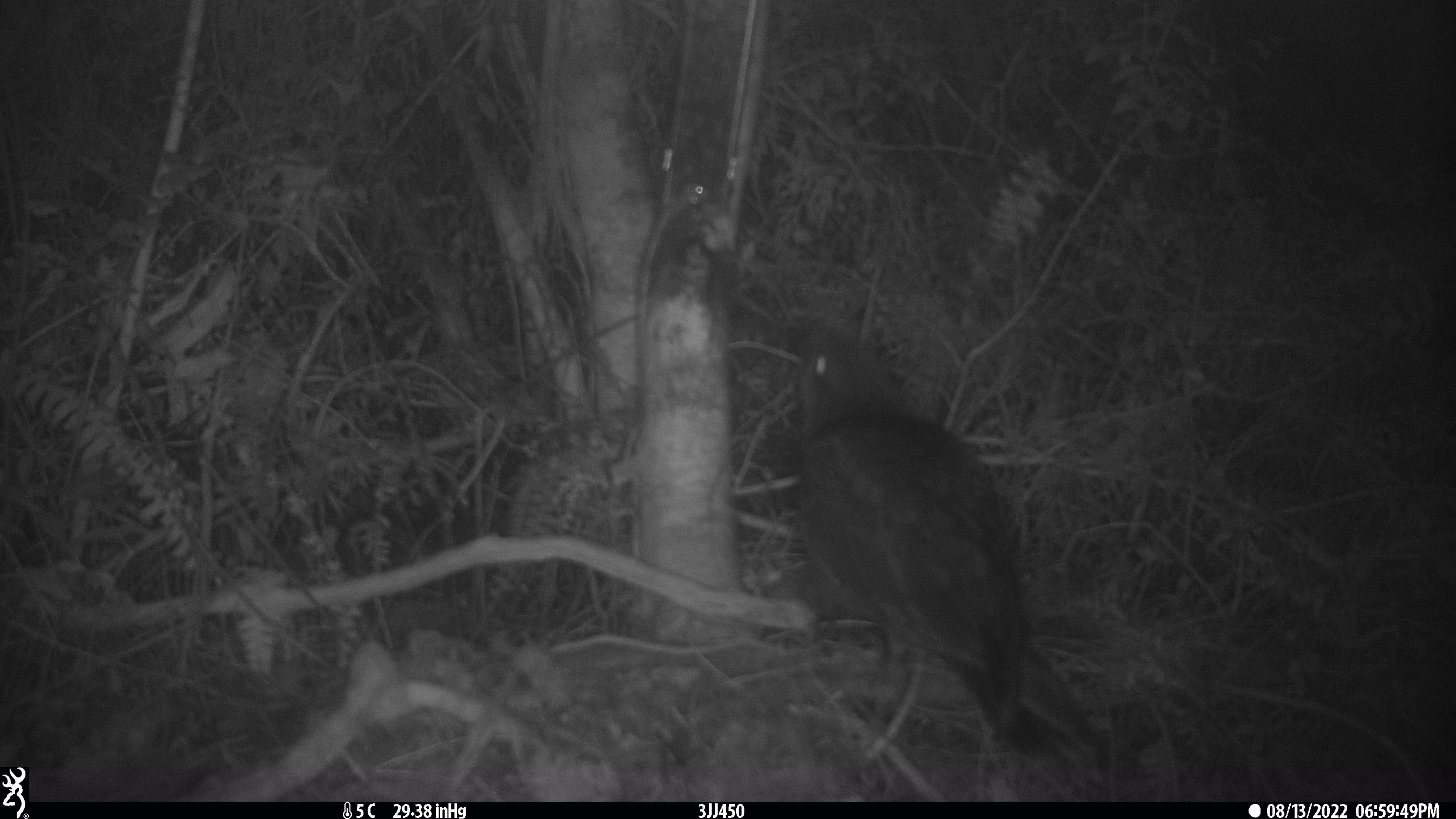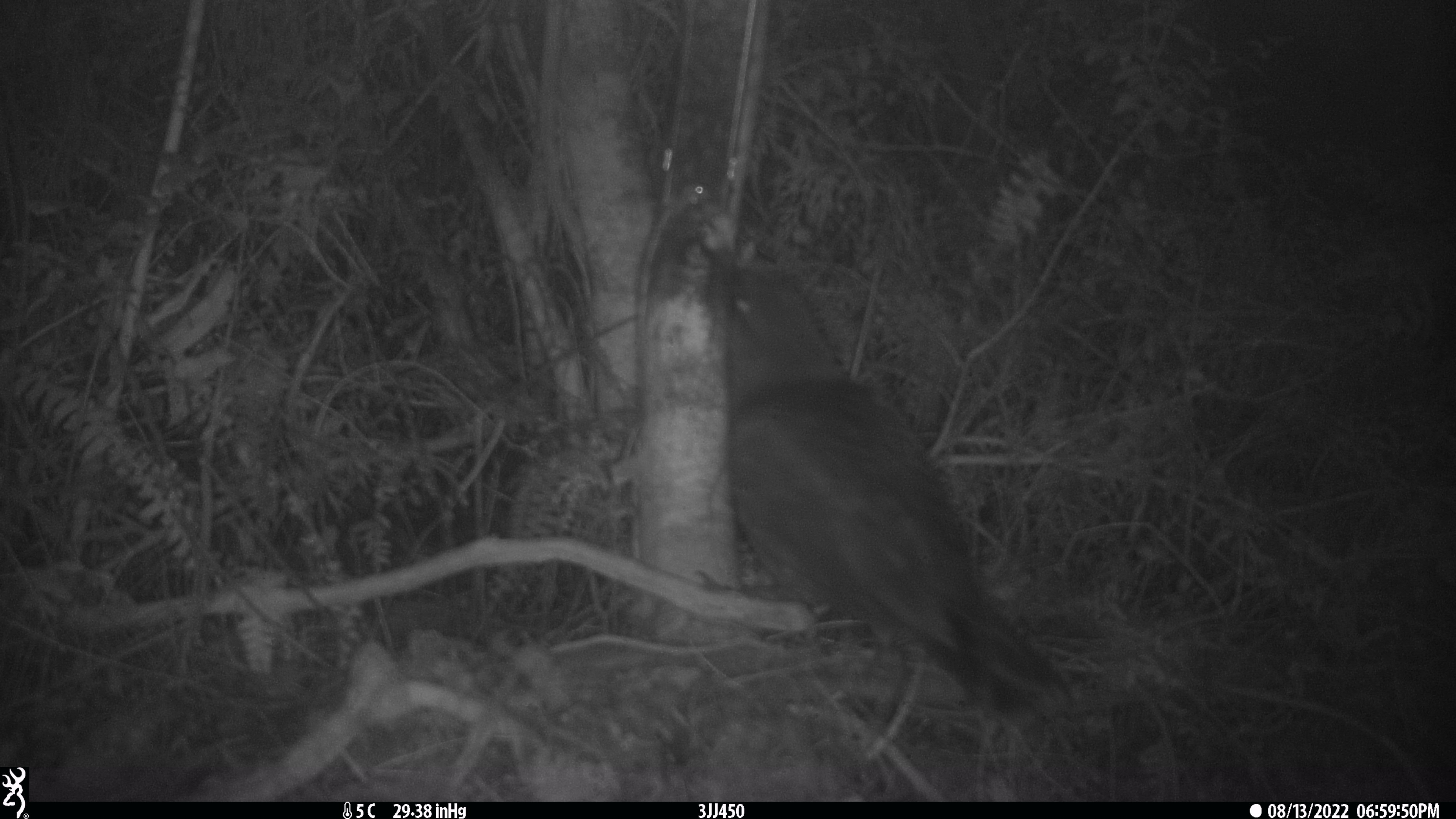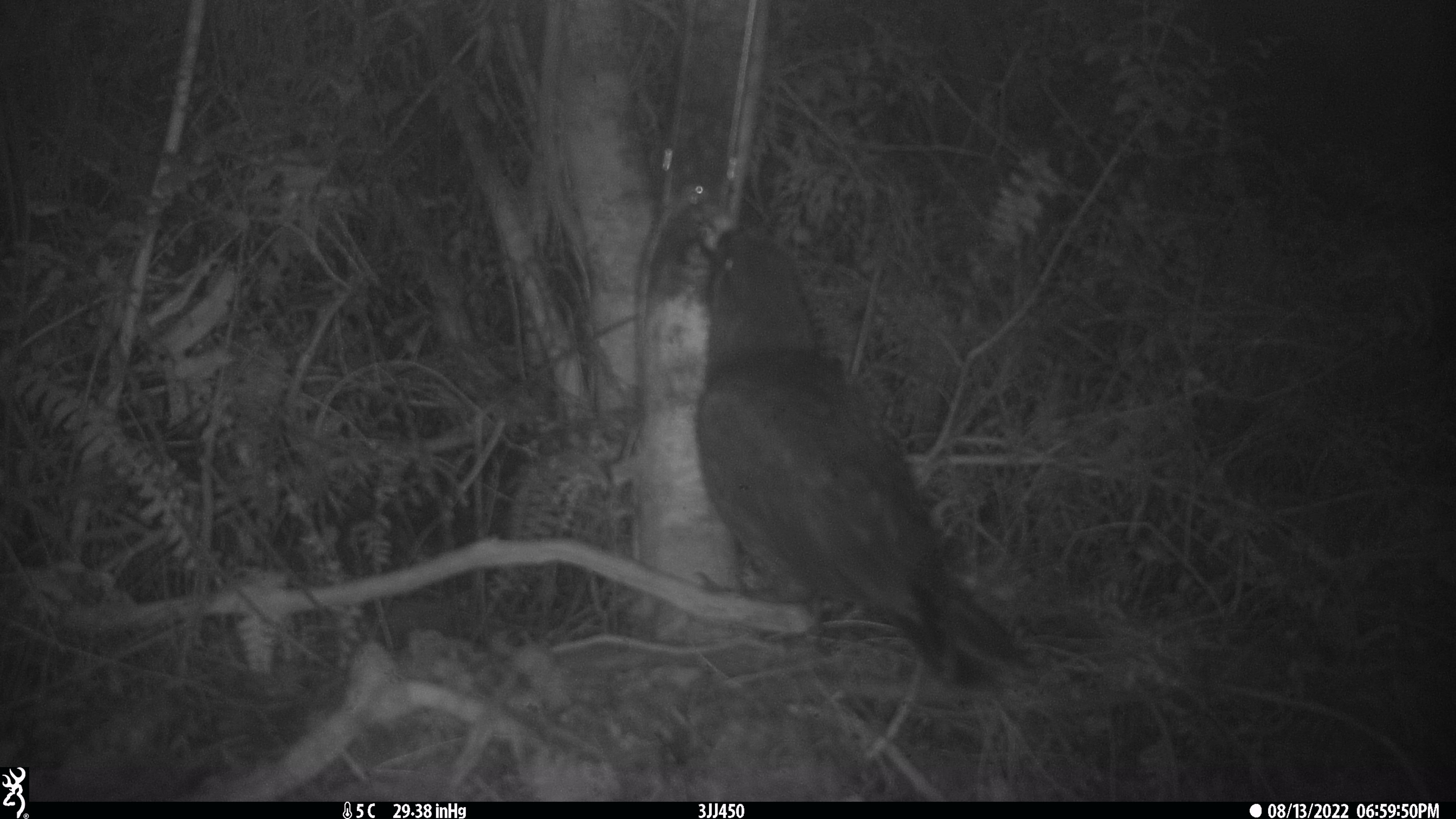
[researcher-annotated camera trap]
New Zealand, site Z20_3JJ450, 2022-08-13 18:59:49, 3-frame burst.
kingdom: Animalia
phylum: Chordata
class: Aves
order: Psittaciformes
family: Strigopidae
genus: Nestor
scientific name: Nestor notabilis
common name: kea